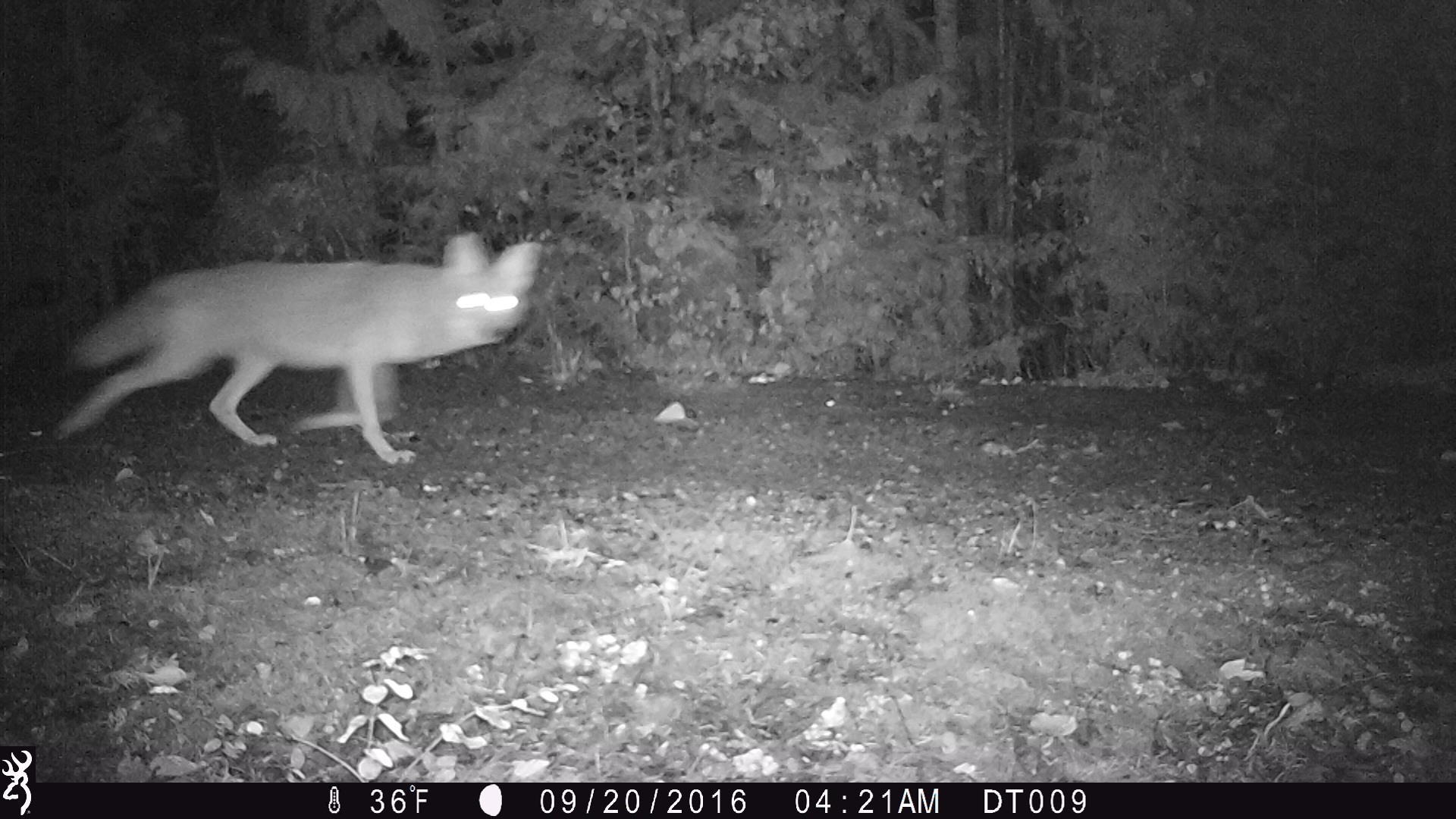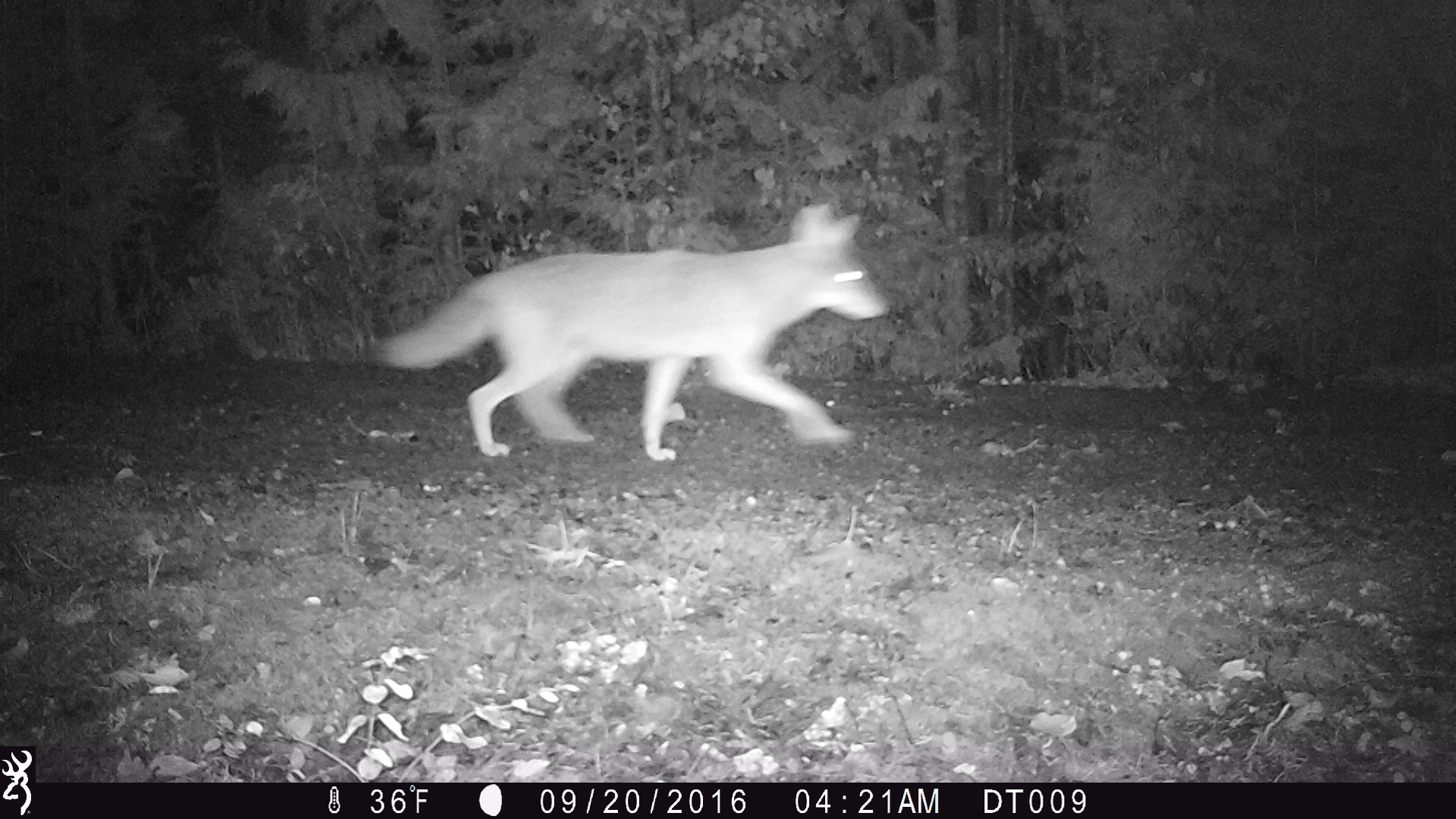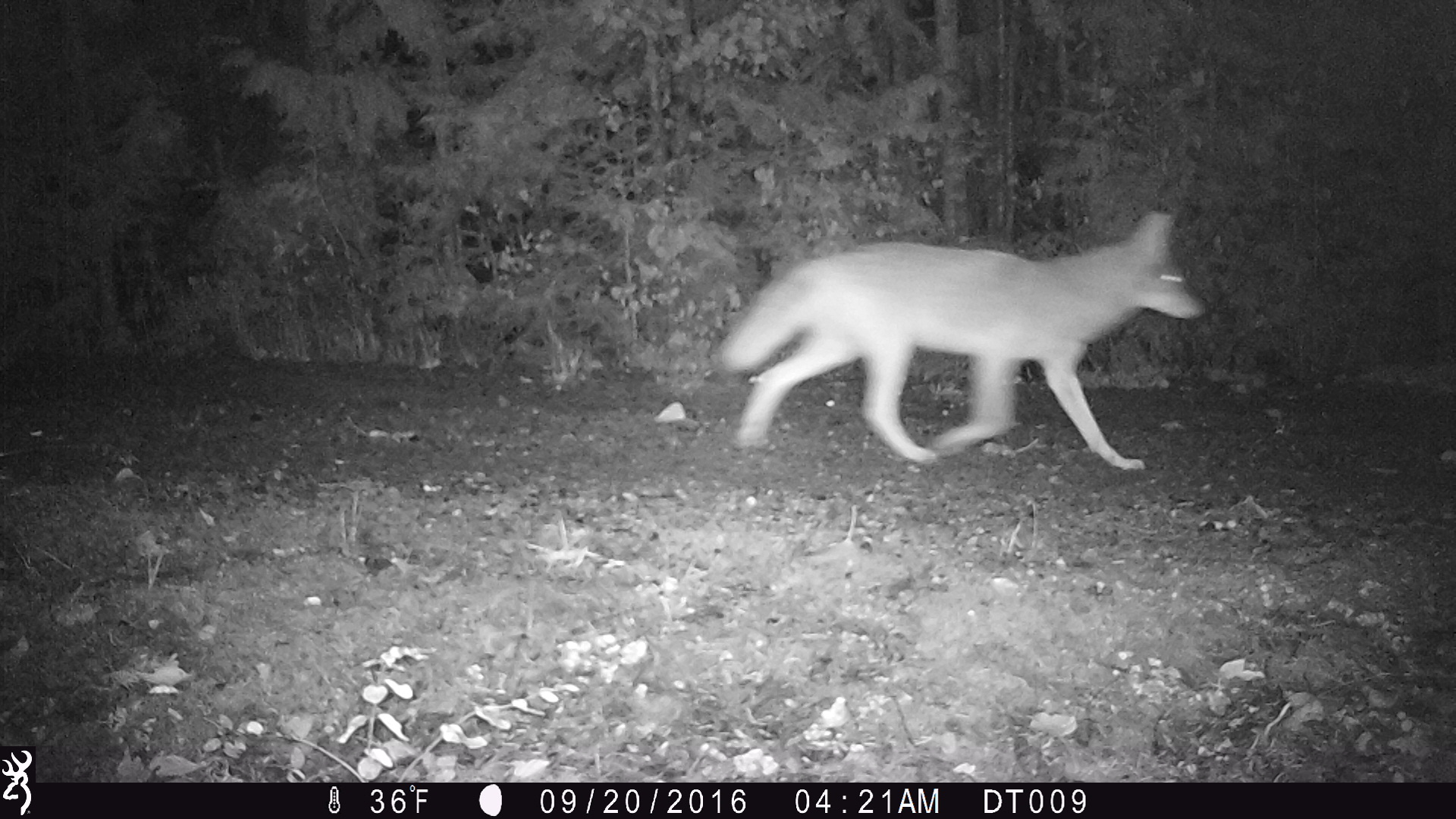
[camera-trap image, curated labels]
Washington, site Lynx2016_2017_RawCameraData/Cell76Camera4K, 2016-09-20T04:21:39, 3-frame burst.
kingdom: Animalia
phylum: Chordata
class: Mammalia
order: Carnivora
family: Canidae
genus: Canis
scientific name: Canis latrans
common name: coyote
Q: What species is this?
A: Canis latrans (coyote).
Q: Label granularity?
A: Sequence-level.